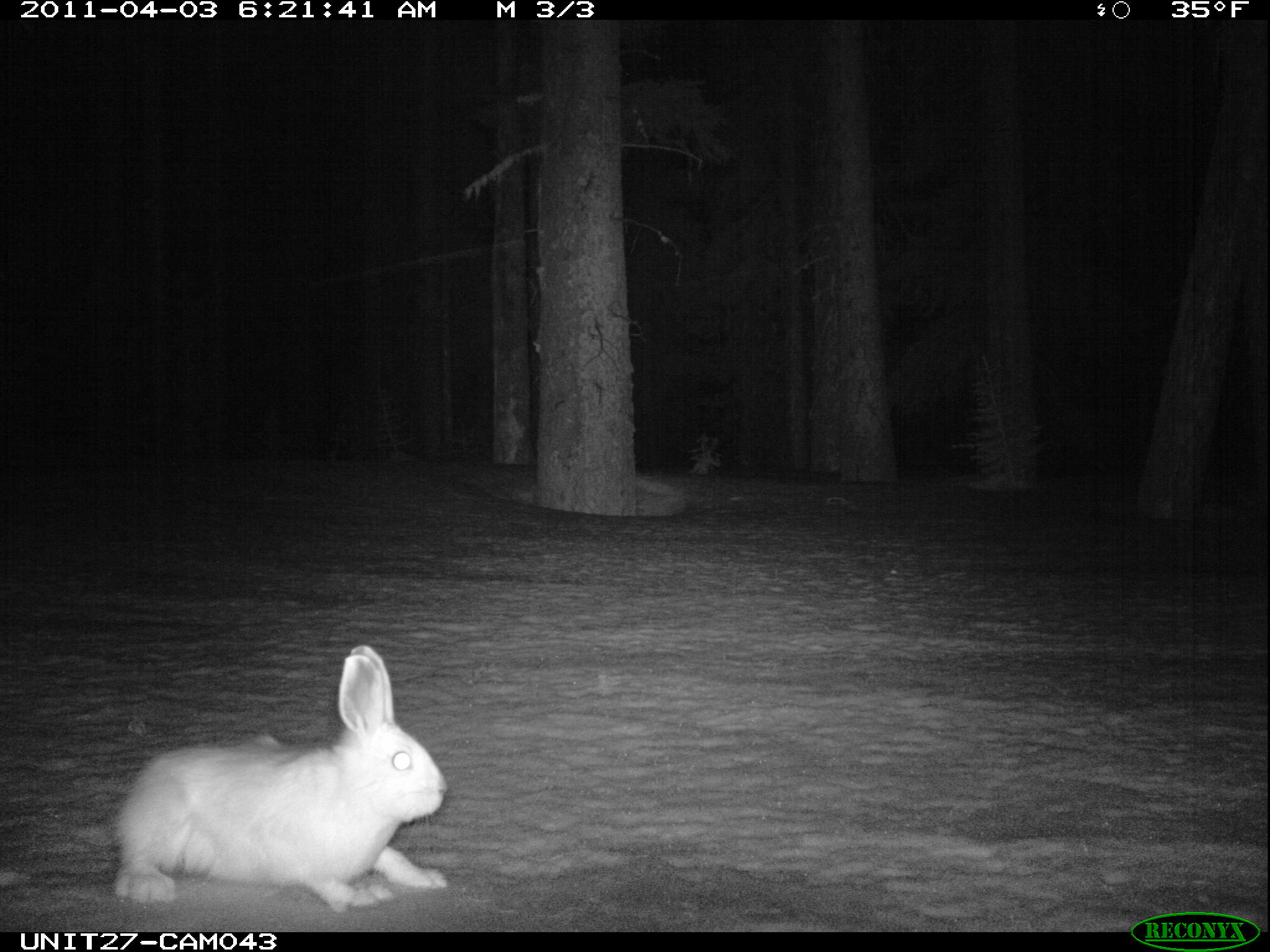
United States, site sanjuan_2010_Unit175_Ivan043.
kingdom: Animalia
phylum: Chordata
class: Mammalia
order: Lagomorpha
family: Leporidae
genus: Lepus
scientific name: Lepus americanus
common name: snowshoe hare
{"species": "Lepus americanus (snowshoe hare)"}